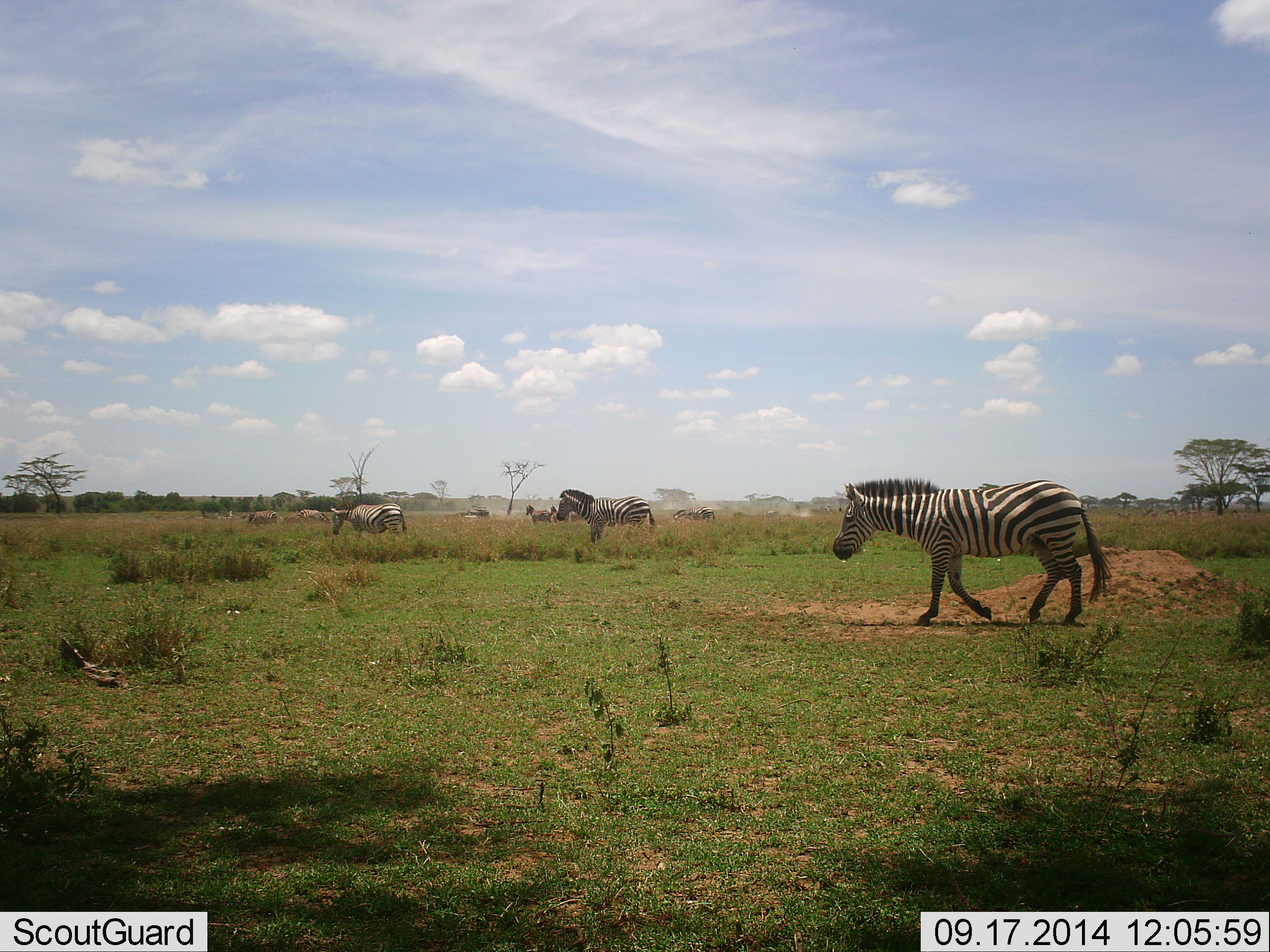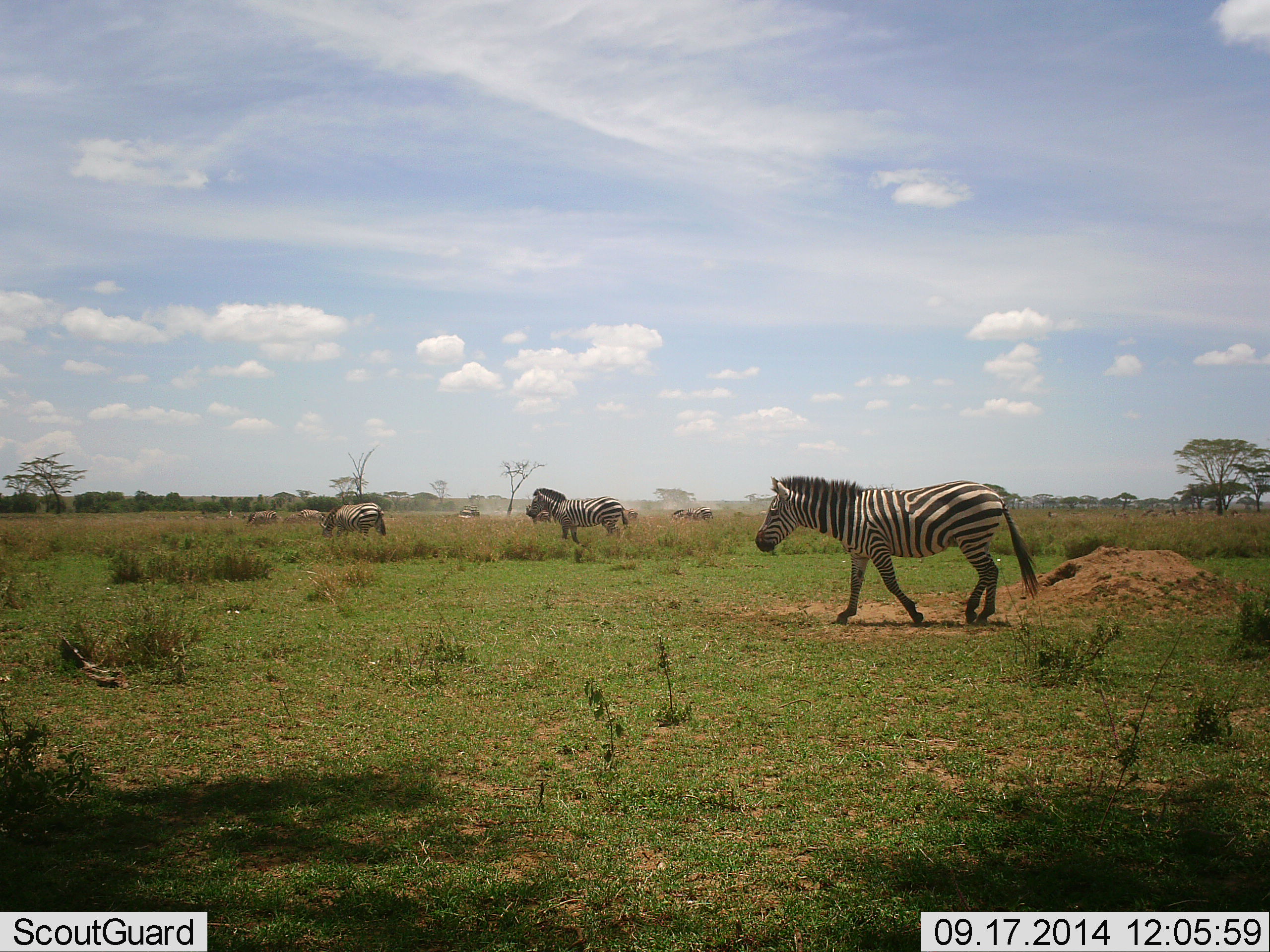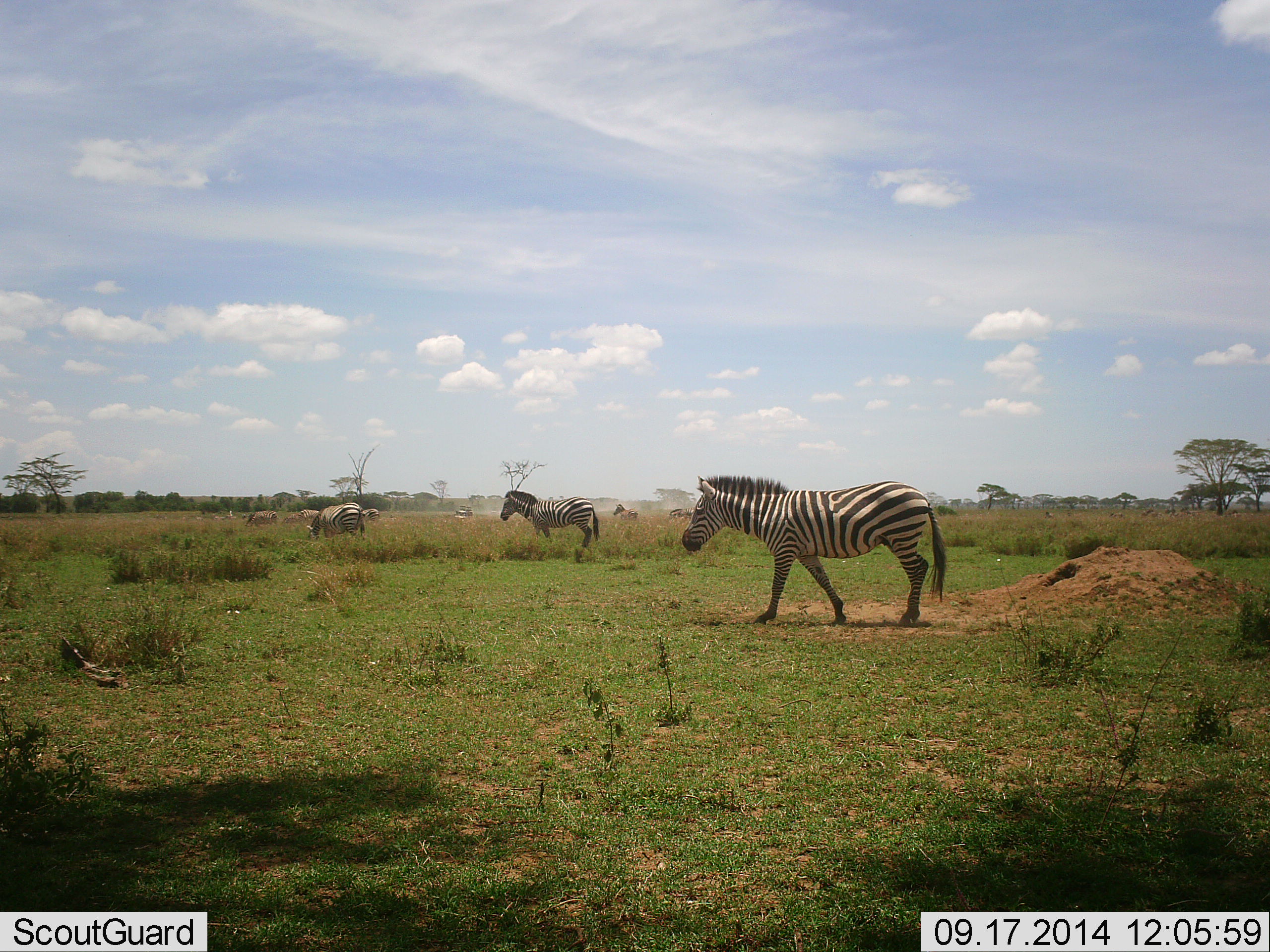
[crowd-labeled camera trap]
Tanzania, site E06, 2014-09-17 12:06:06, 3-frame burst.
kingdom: Animalia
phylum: Chordata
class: Mammalia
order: Perissodactyla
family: Equidae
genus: Equus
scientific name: Equus quagga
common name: plains zebra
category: zebra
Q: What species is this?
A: Zebra (plains zebra) (Equus quagga).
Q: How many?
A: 4.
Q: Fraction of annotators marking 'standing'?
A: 14%.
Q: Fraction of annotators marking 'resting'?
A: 0%.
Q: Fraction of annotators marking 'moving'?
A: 100%.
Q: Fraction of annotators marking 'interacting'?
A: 0%.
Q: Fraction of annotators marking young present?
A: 0%.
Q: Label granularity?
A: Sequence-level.